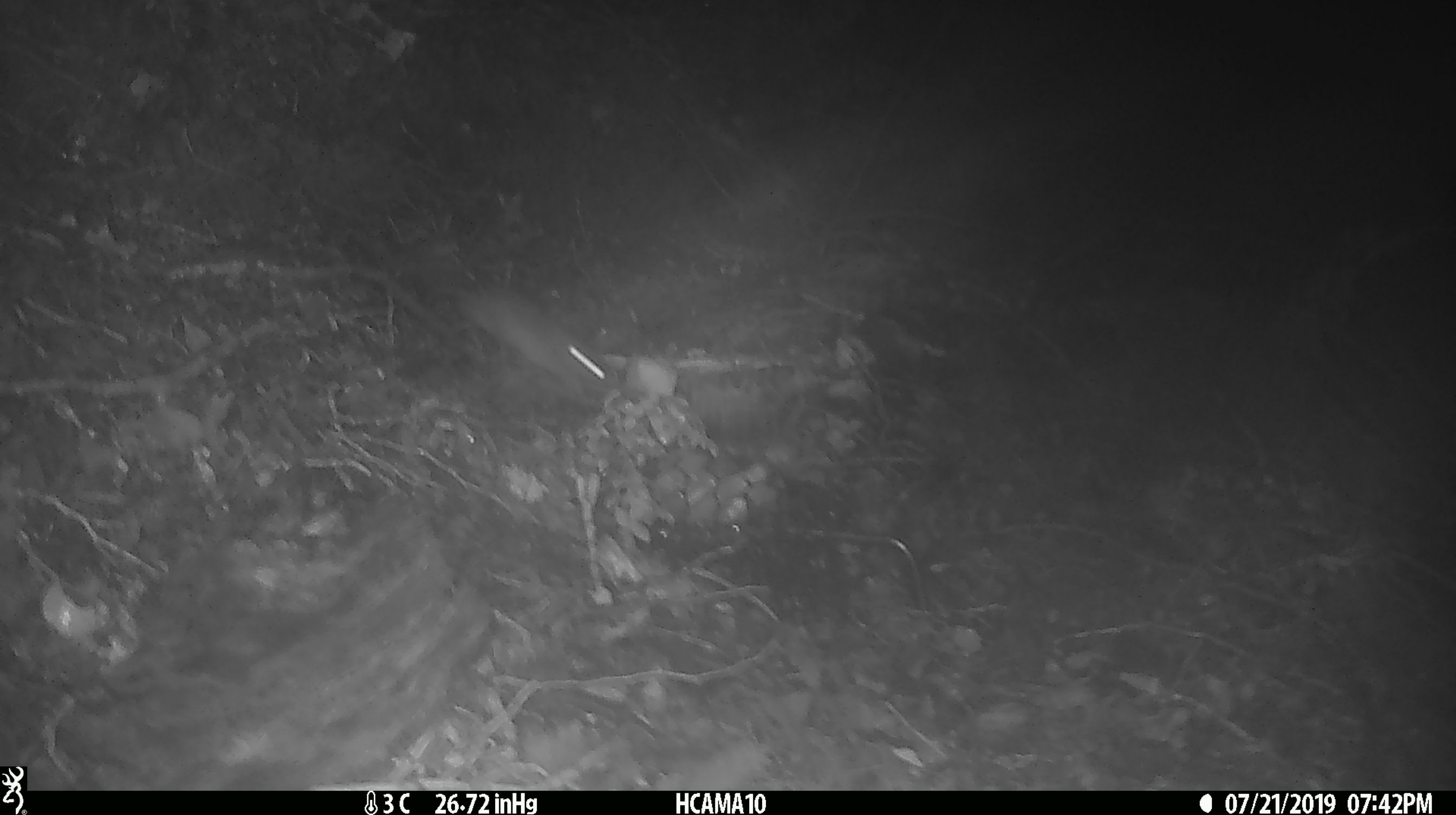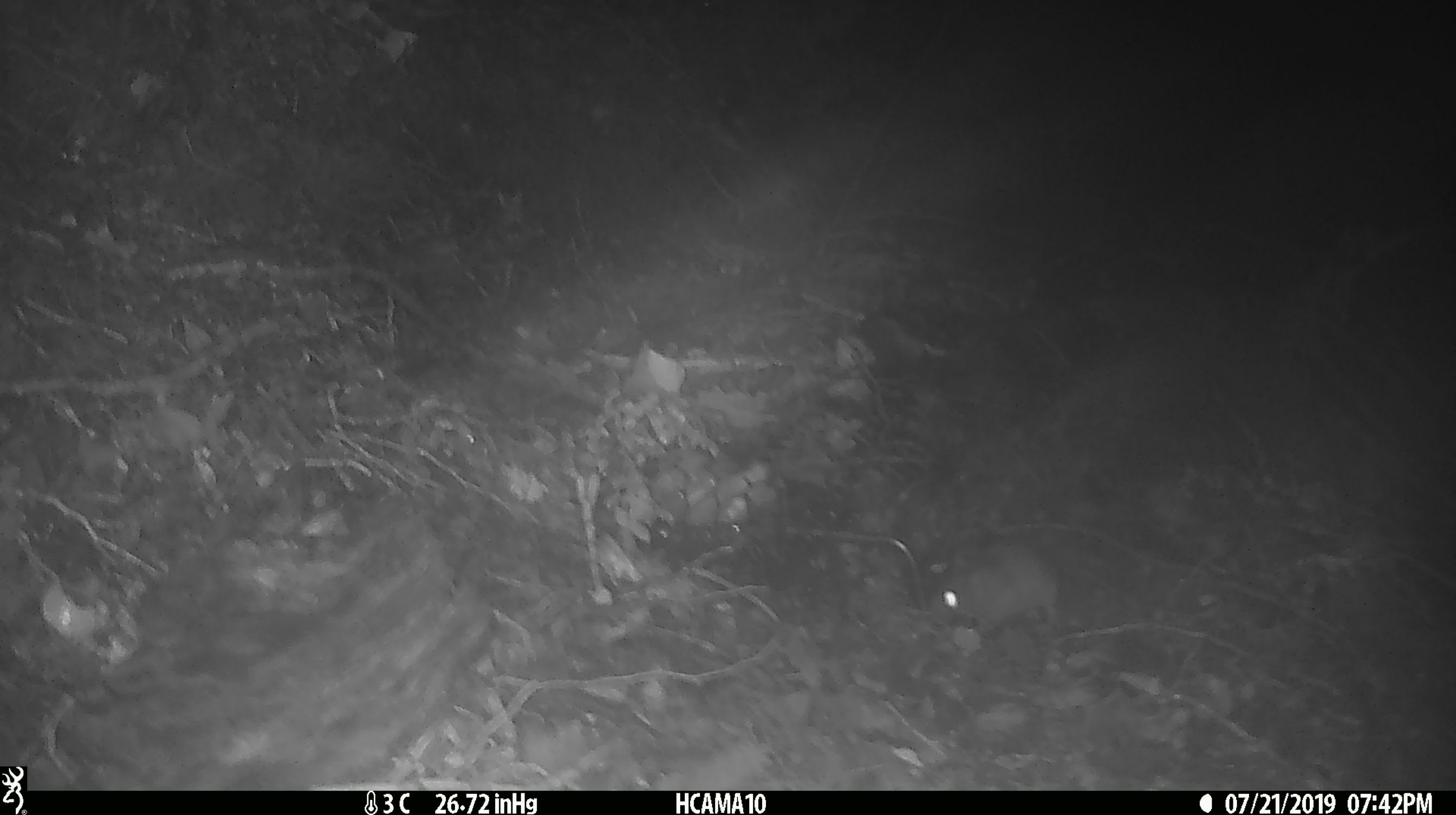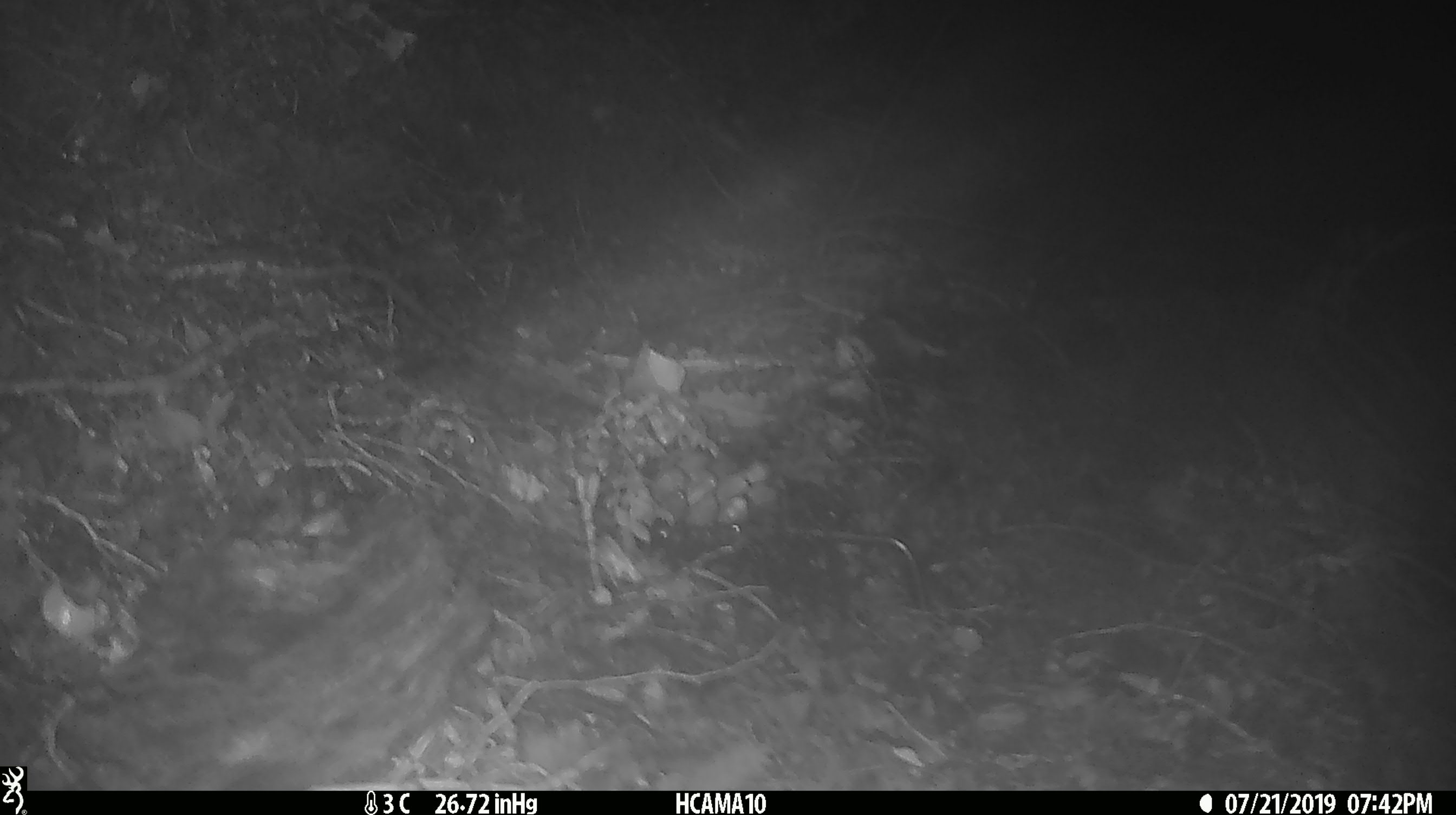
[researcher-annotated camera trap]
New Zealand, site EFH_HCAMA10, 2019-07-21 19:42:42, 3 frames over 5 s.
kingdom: Animalia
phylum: Chordata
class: Mammalia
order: Rodentia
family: Muridae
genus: Mus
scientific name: Mus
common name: mouse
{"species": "mouse (Mus)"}